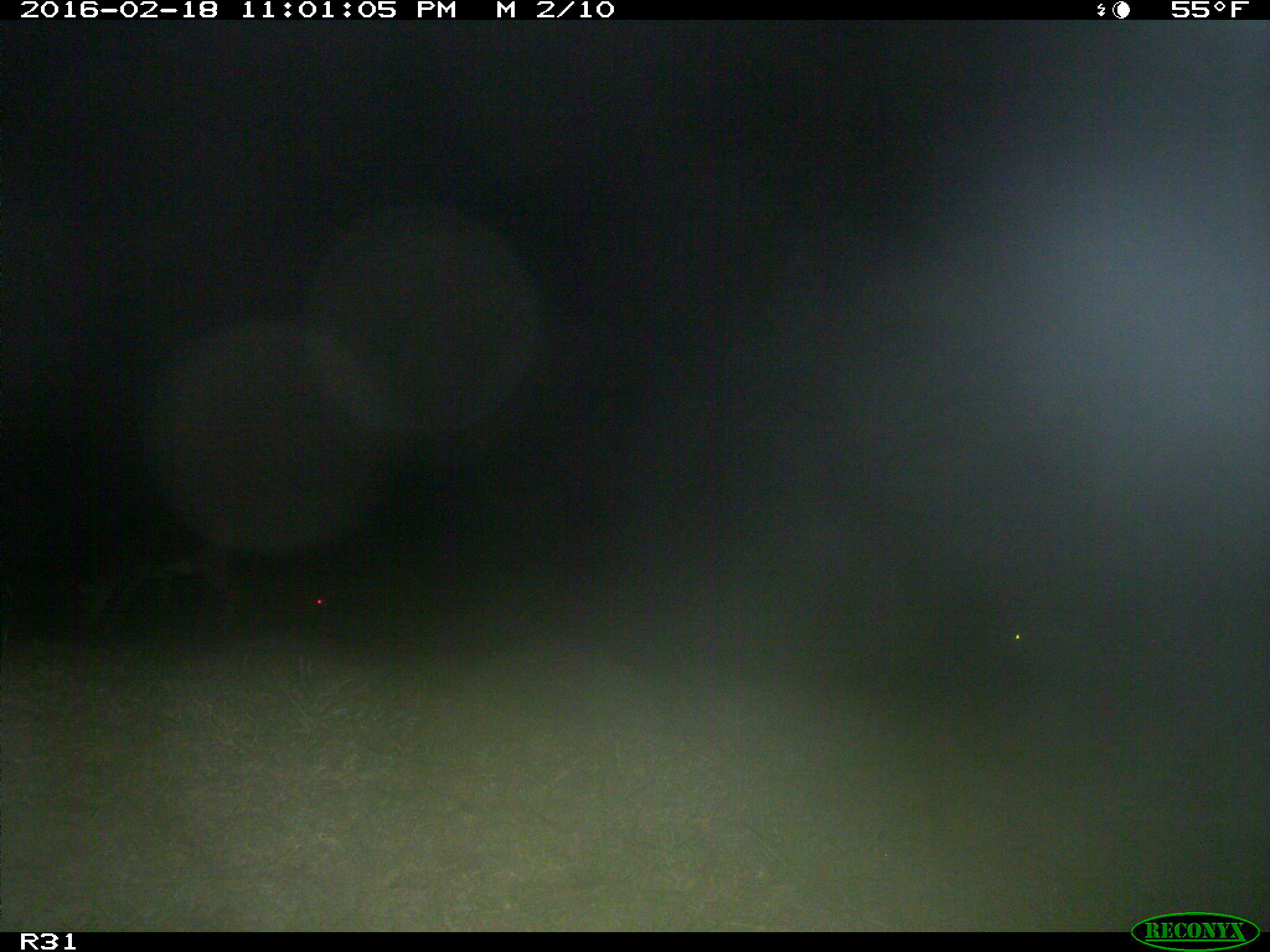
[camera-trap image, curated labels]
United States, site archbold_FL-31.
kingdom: Animalia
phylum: Chordata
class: Mammalia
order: Artiodactyla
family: Cervidae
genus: Odocoileus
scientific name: Odocoileus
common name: deer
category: unidentified deer